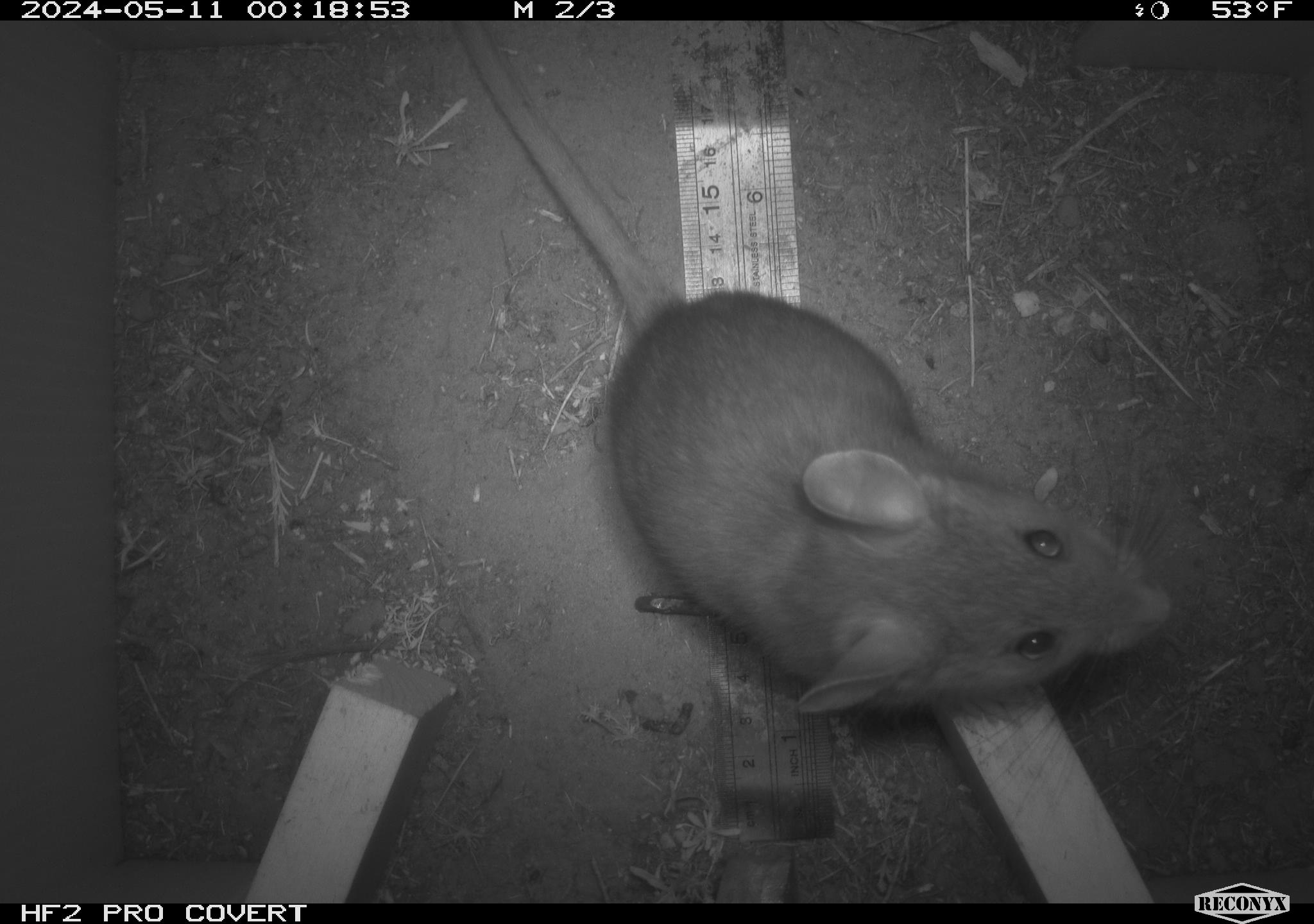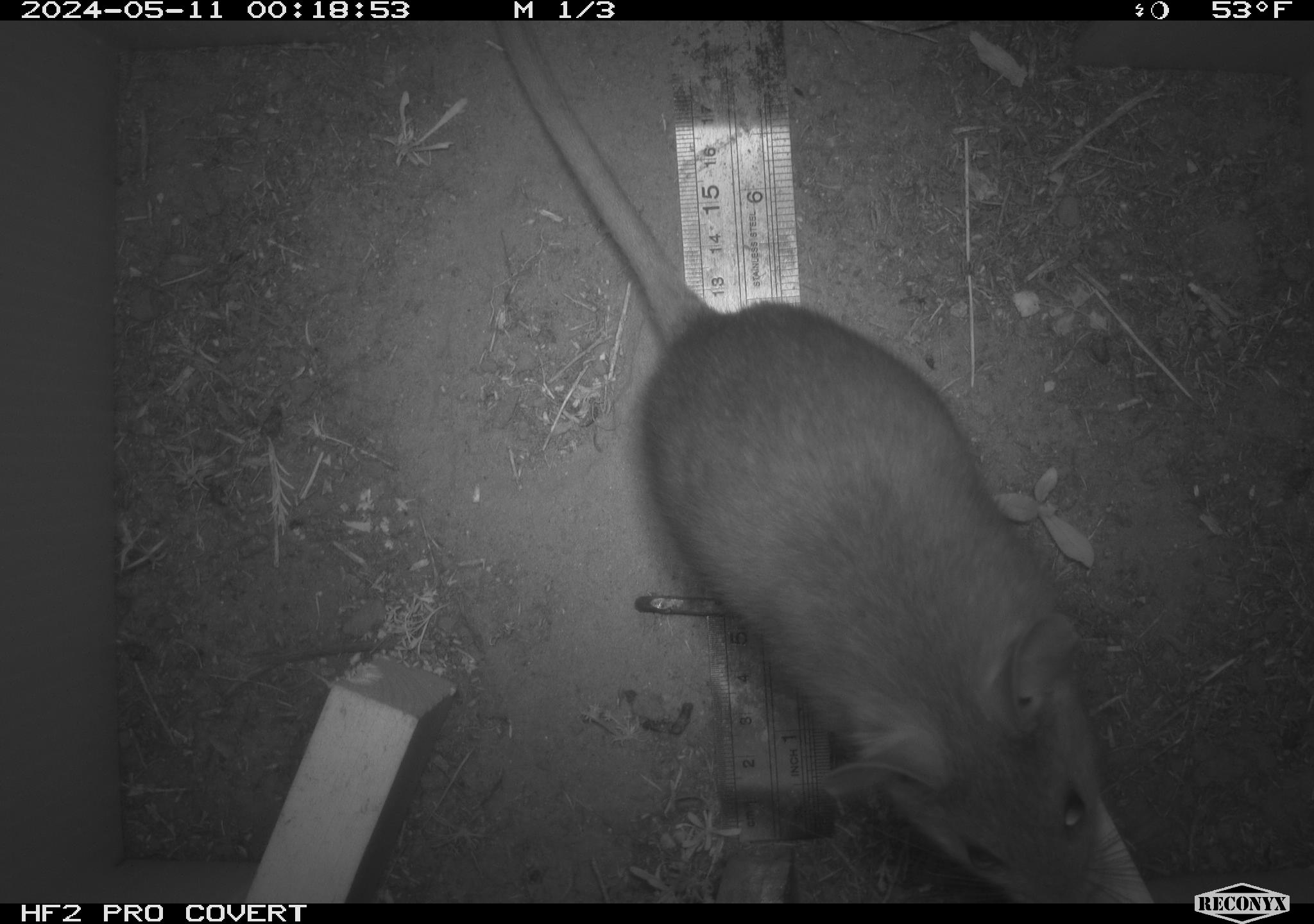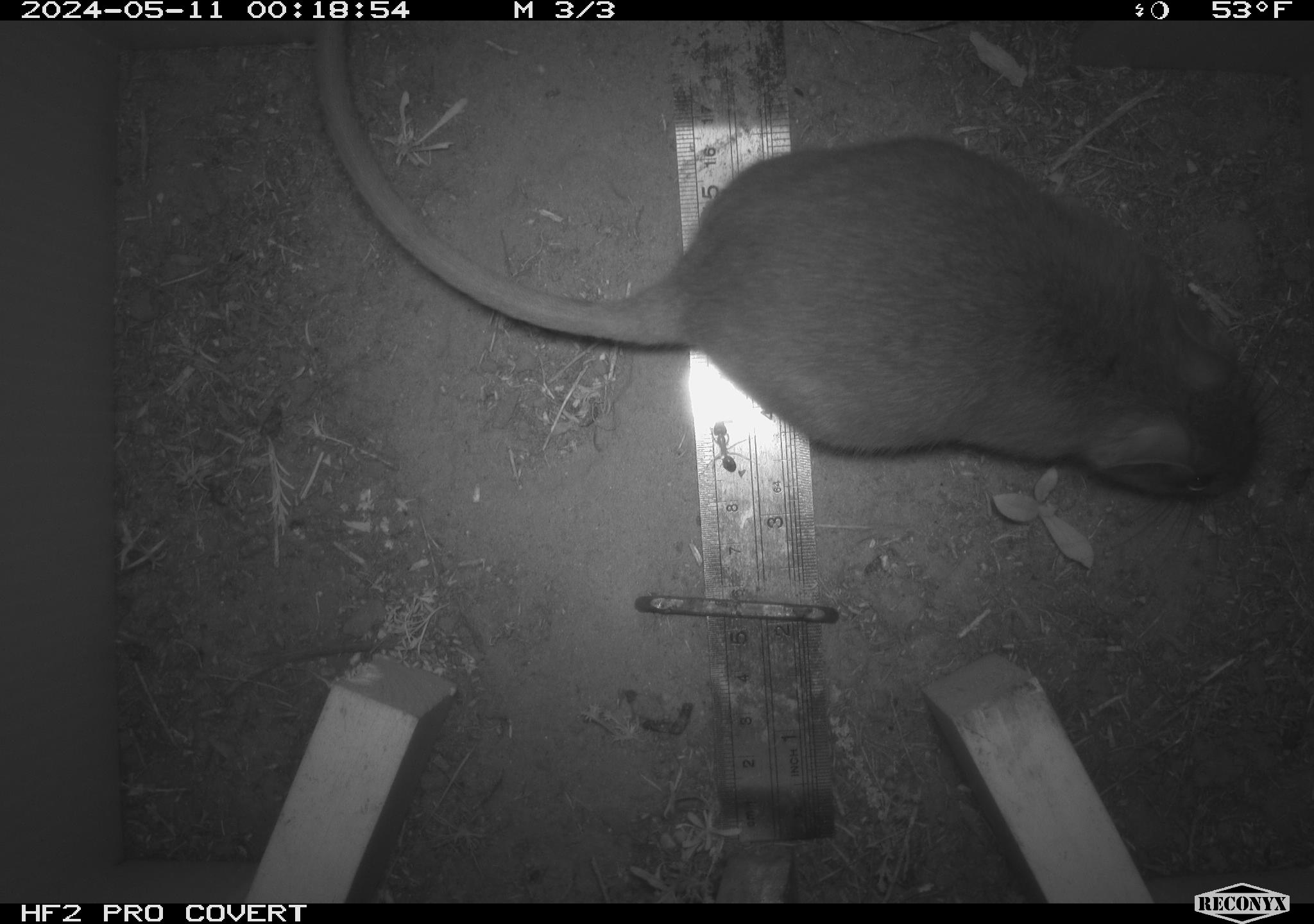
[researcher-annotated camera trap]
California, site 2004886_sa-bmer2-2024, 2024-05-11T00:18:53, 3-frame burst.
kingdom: Animalia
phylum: Chordata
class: Mammalia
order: Rodentia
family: Muridae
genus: Rattus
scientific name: Rattus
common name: rat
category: rattus species